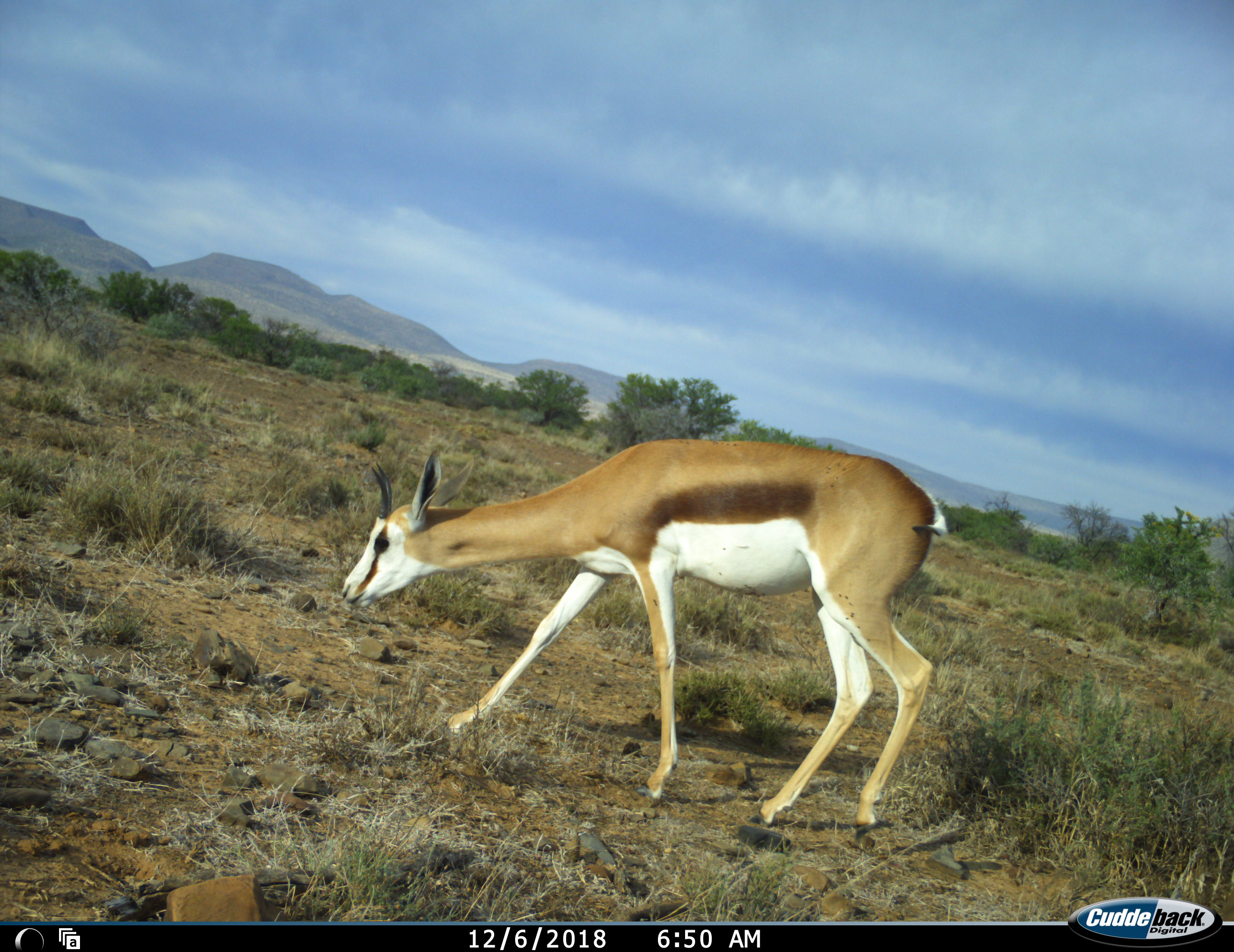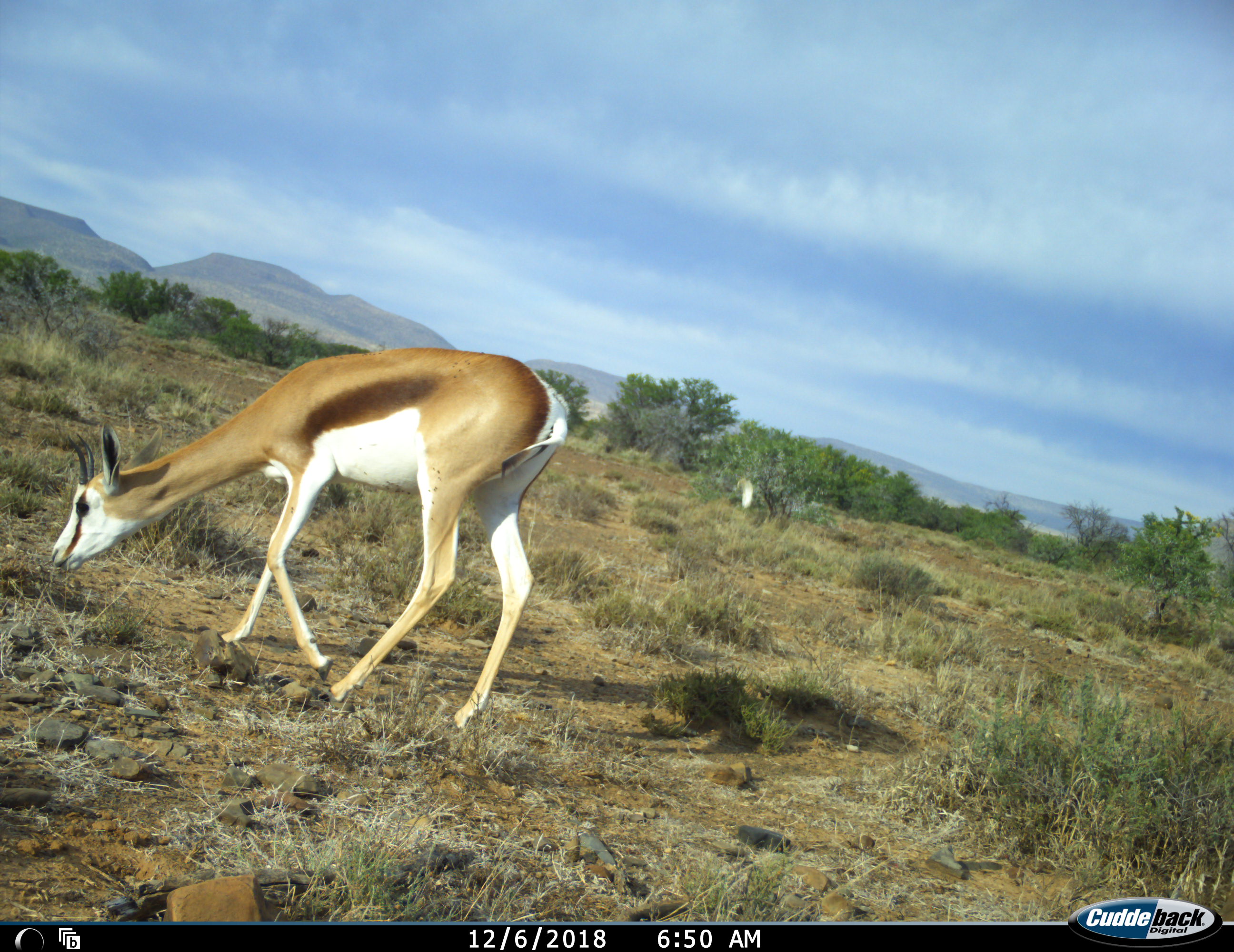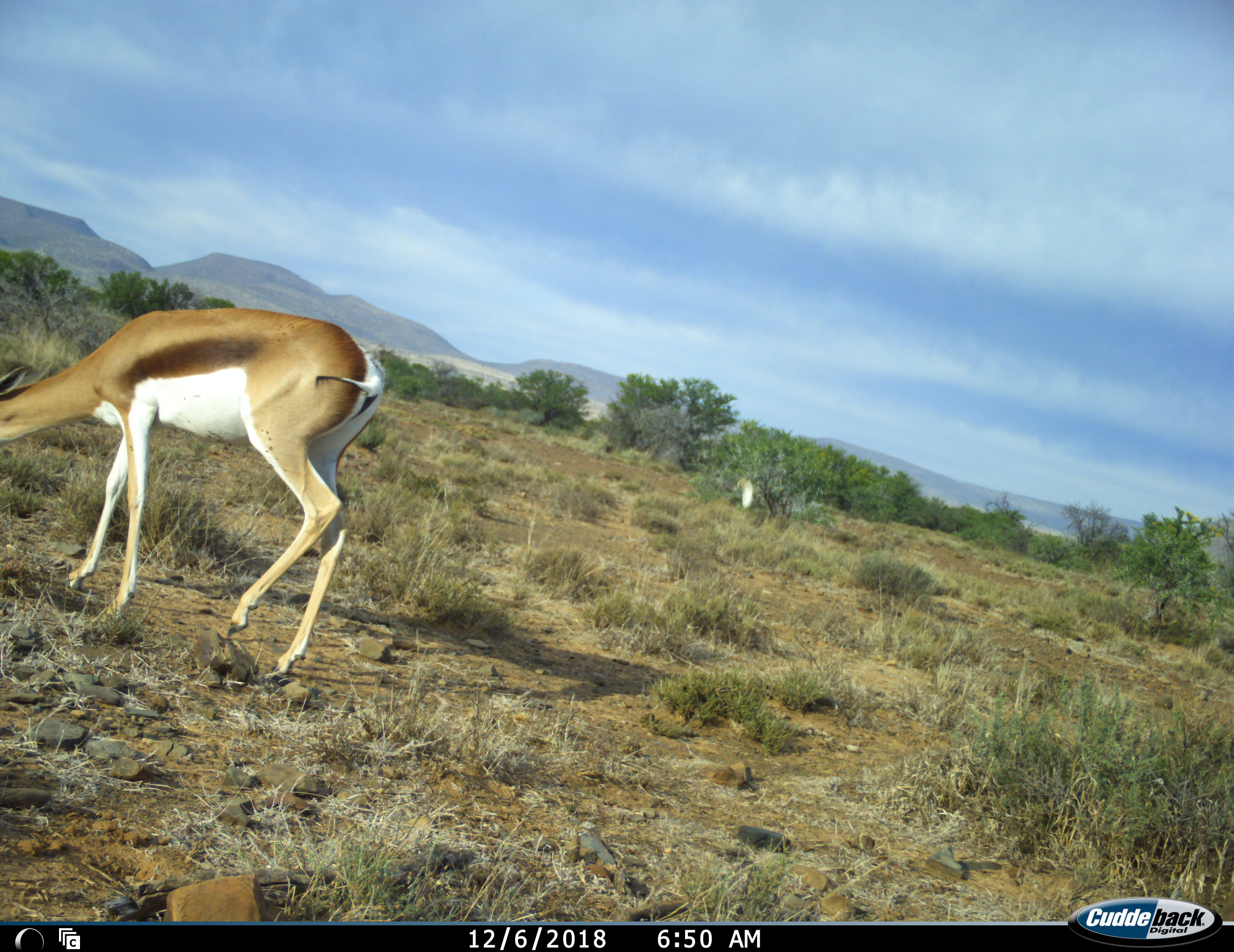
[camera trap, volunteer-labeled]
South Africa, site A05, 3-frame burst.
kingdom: Animalia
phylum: Chordata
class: Mammalia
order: Artiodactyla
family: Bovidae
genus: Antidorcas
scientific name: Antidorcas marsupialis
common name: springbok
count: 1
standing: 0%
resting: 0%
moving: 70%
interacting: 0%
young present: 10%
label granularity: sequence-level